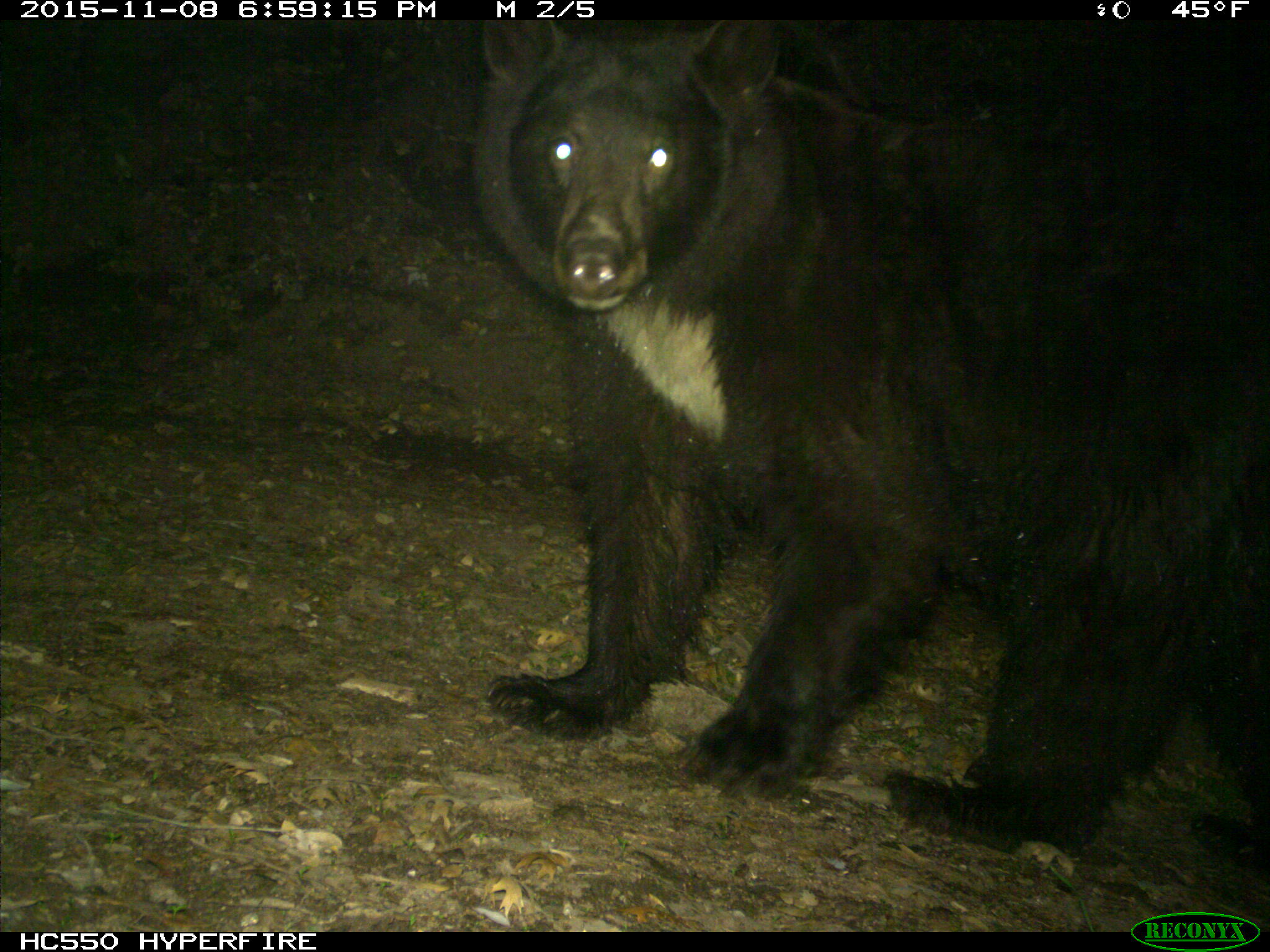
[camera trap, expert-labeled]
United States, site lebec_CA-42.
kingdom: Animalia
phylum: Chordata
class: Mammalia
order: Carnivora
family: Ursidae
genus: Ursus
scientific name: Ursus americanus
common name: american black bear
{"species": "Ursus americanus (american black bear)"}